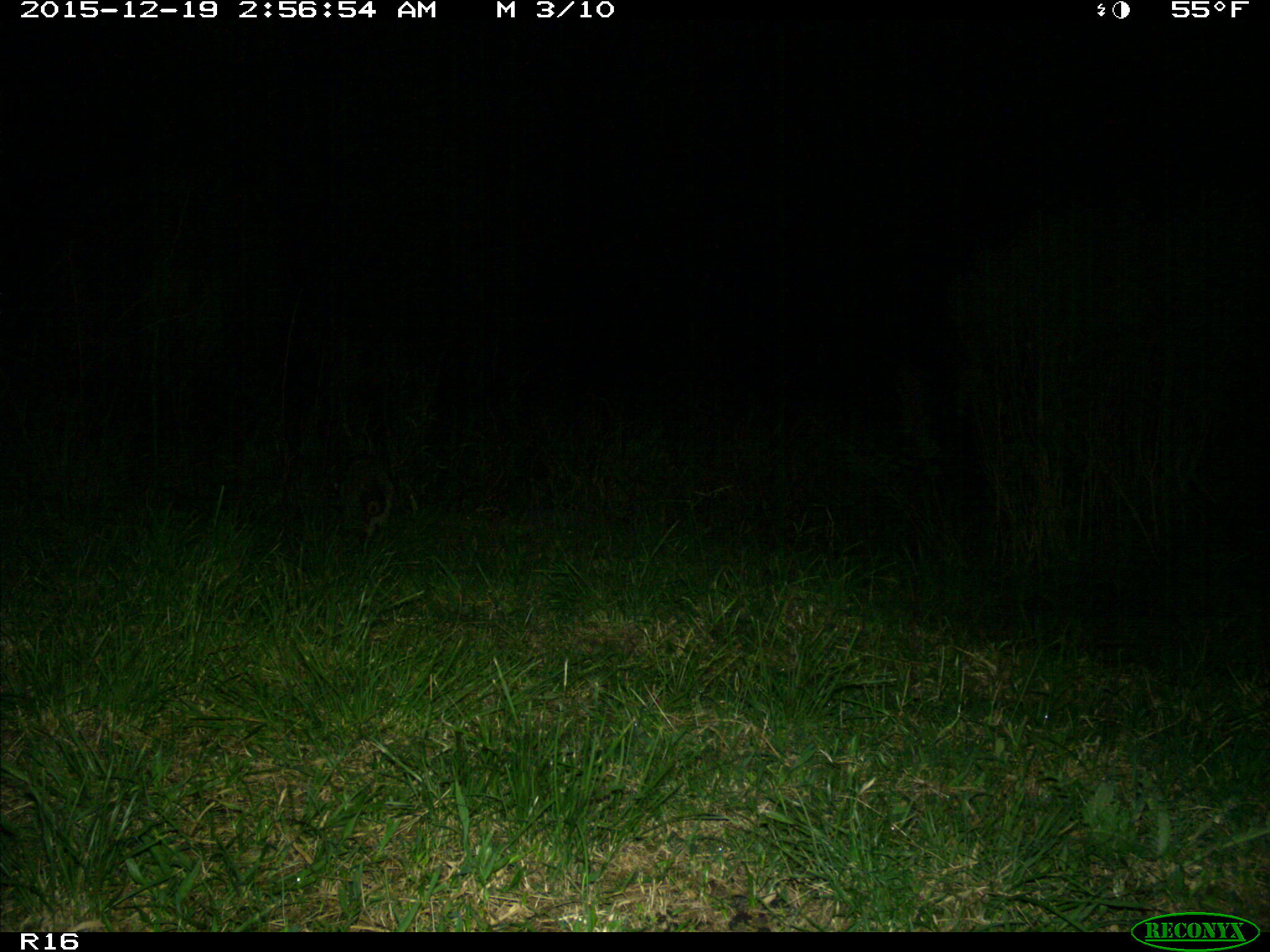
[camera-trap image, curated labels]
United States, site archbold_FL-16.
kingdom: Animalia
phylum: Chordata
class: Mammalia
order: Carnivora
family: Procyonidae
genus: Procyon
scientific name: Procyon lotor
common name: common raccoon